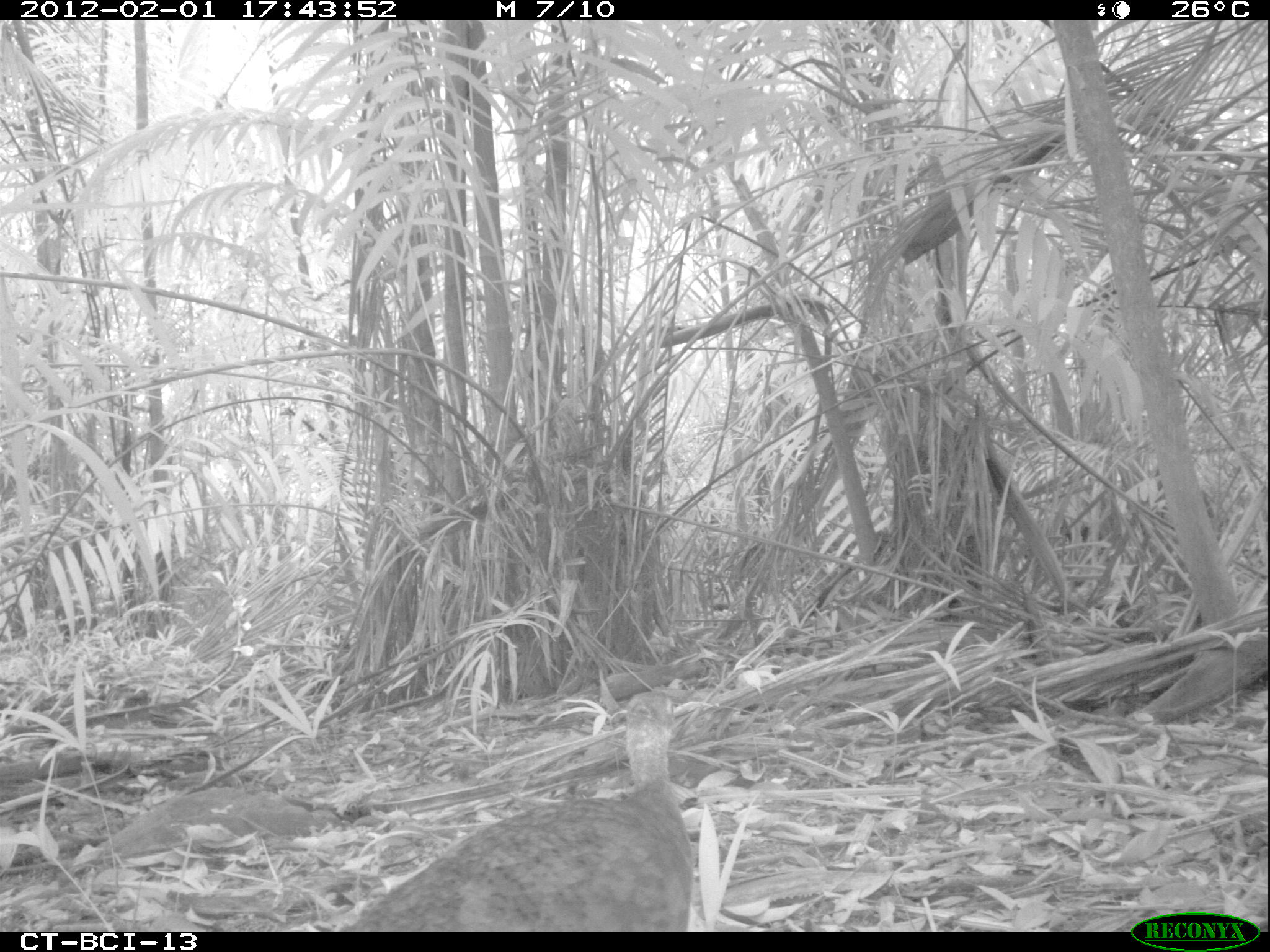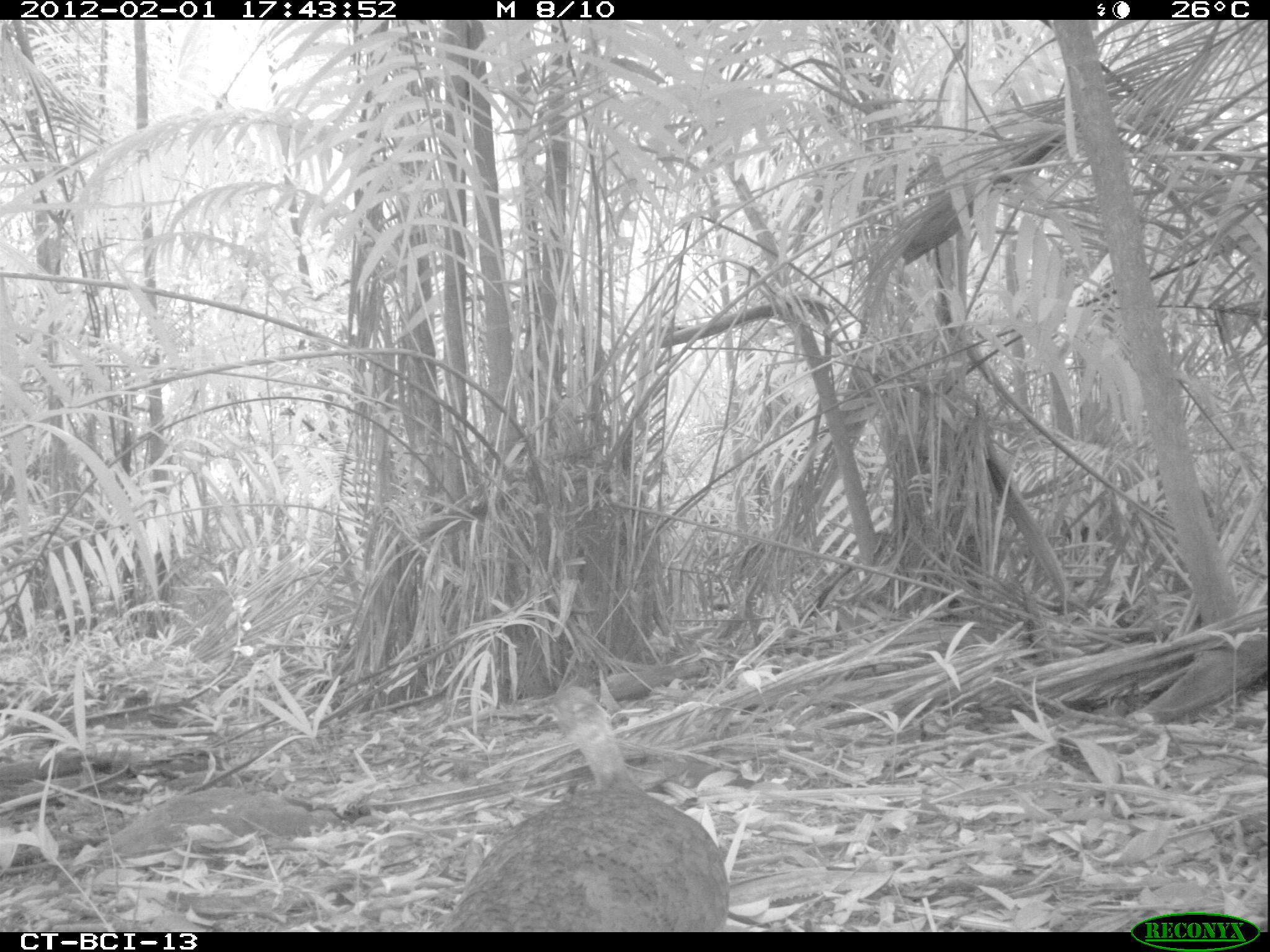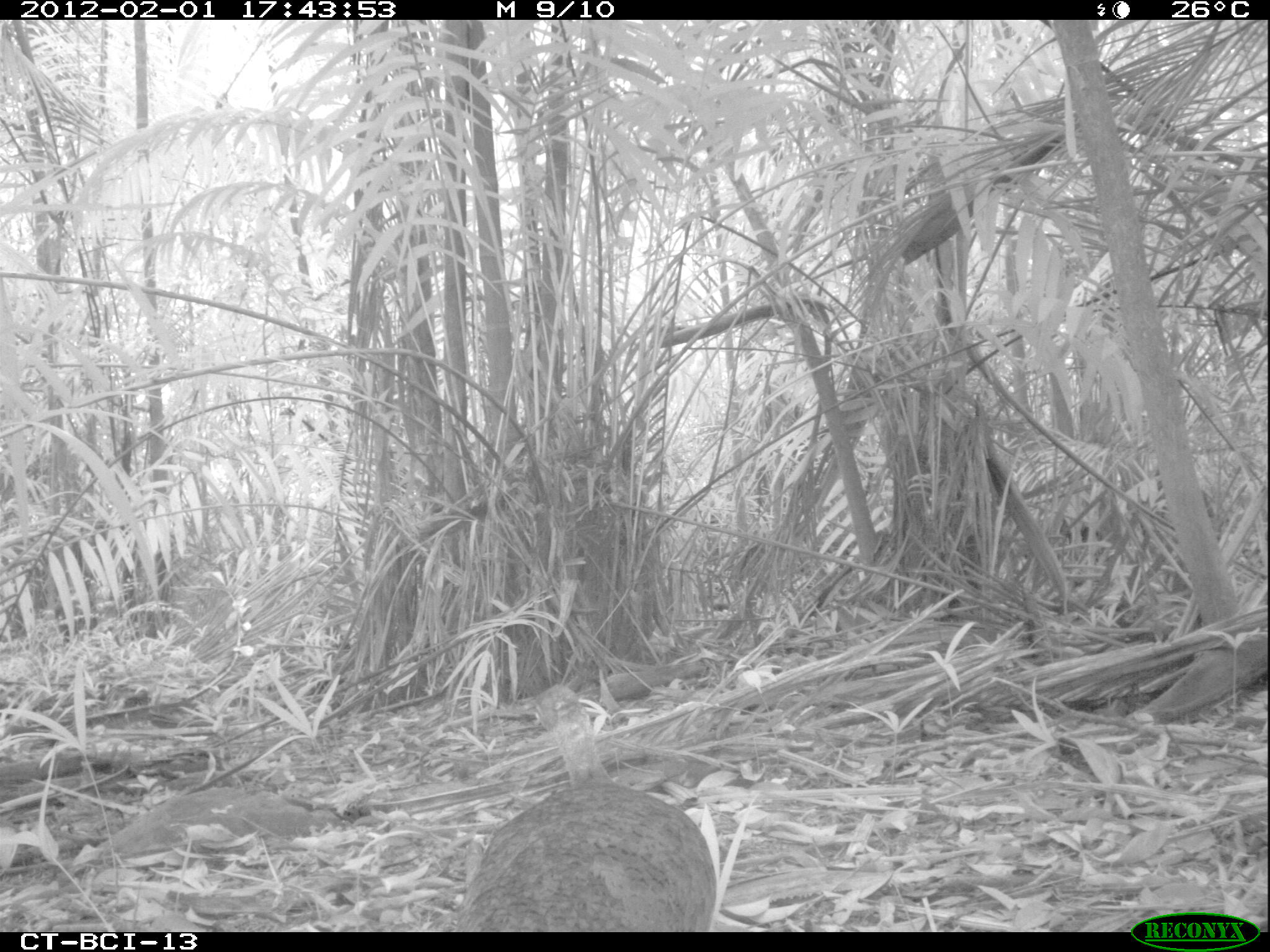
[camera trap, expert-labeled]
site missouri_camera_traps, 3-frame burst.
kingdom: Animalia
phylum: Chordata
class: Aves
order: Tinamiformes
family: Tinamidae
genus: Tinamus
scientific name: Tinamus major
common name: great tinamou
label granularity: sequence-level